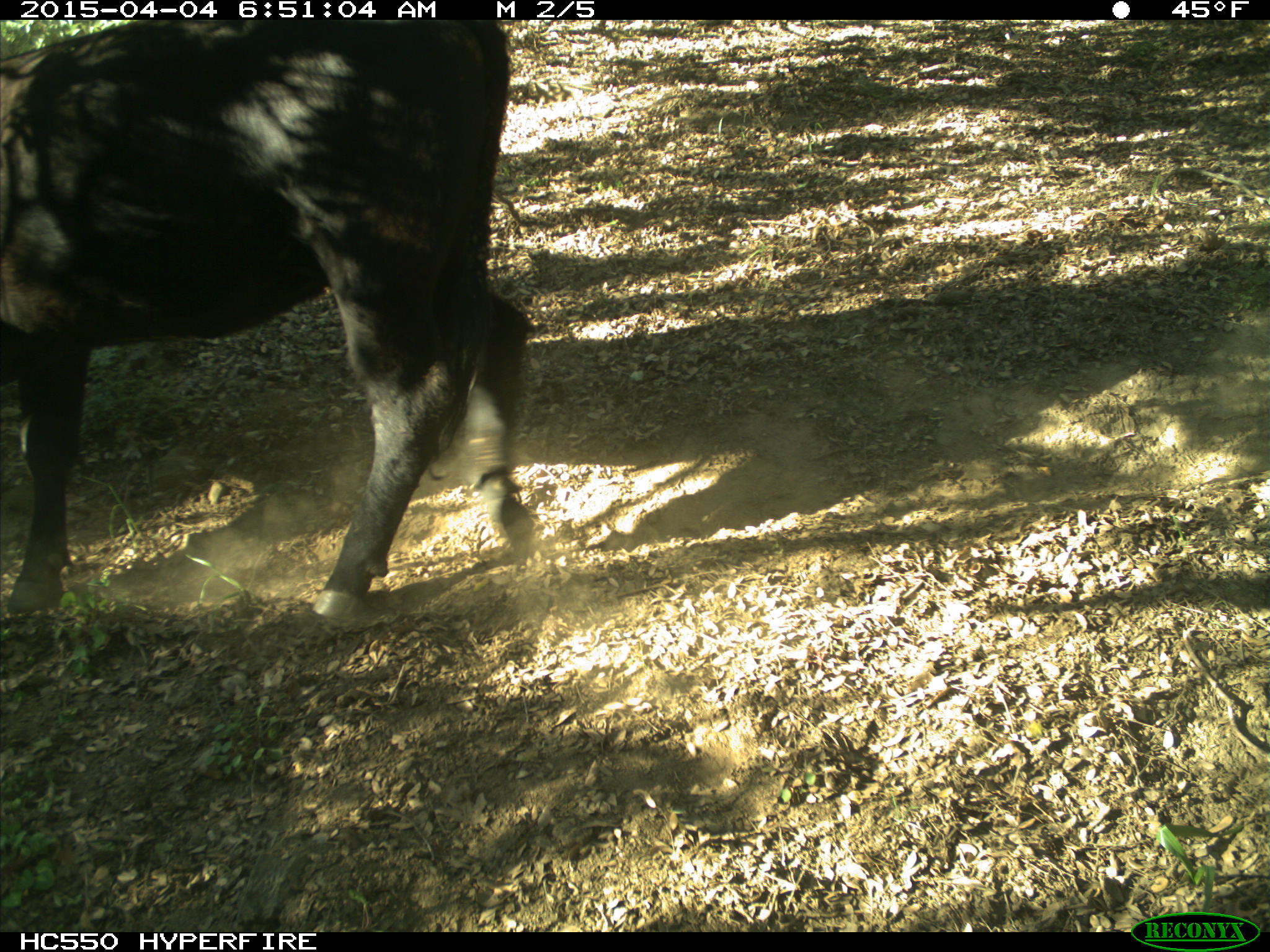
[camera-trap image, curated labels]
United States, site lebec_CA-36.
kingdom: Animalia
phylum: Chordata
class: Mammalia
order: Artiodactyla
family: Bovidae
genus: Bos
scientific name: Bos taurus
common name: domestic cow